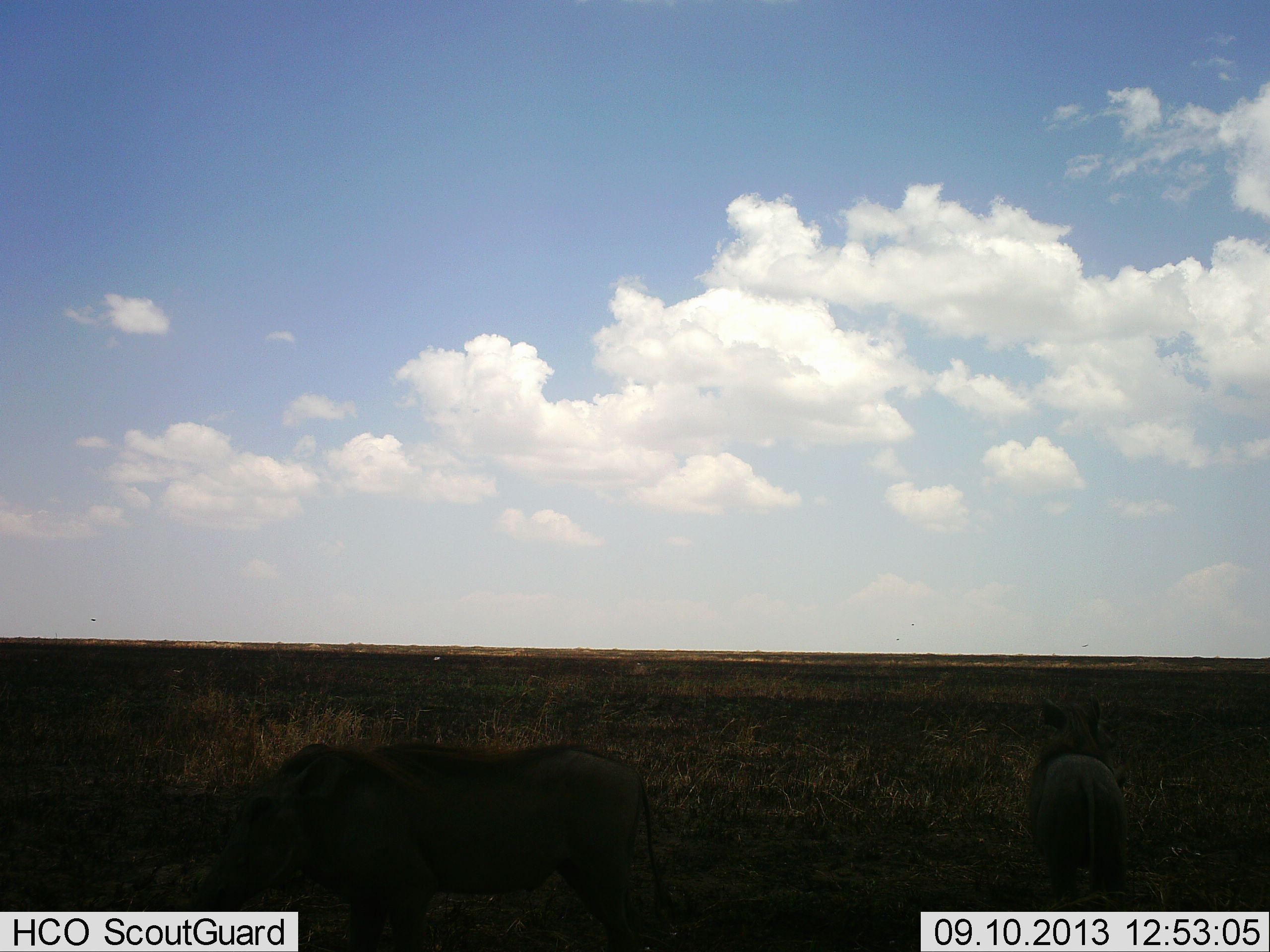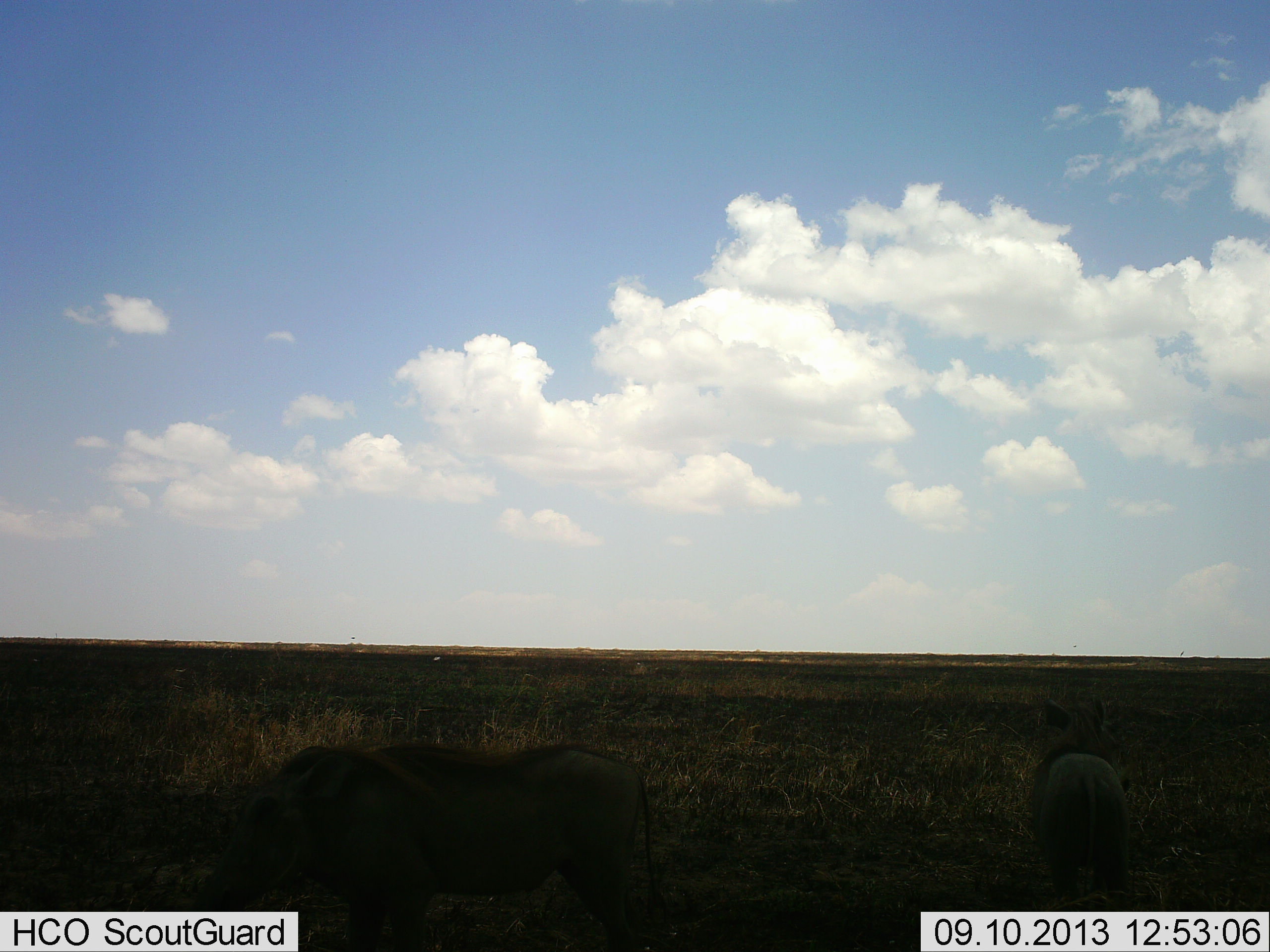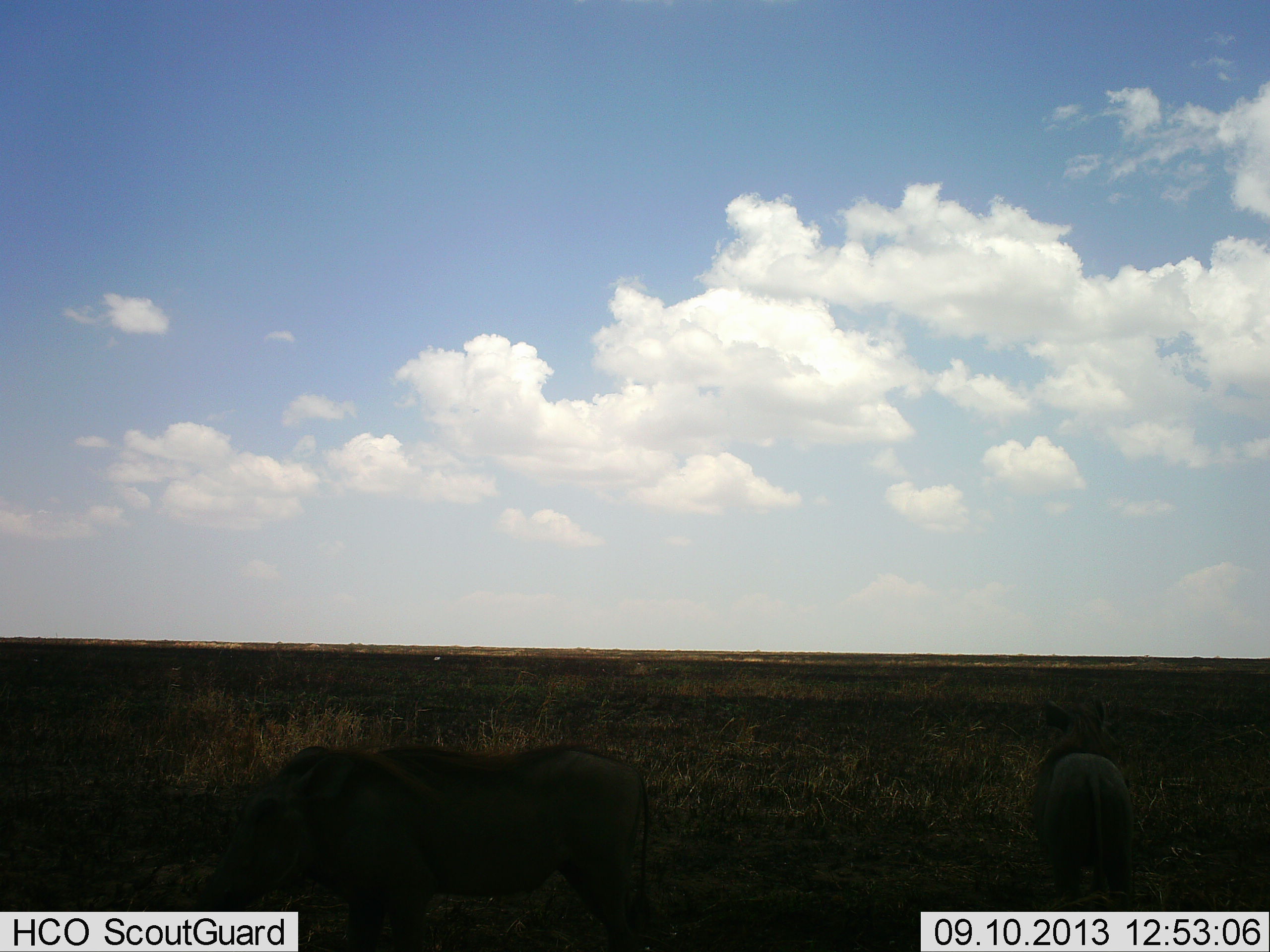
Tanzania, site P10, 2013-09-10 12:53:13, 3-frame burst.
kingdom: Animalia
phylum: Chordata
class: Mammalia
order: Artiodactyla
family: Suidae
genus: Phacochoerus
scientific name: Phacochoerus africanus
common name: warthog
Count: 2.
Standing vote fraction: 89%.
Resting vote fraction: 0%.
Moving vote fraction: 0%.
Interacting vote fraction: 0%.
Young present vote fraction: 0%.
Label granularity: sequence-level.